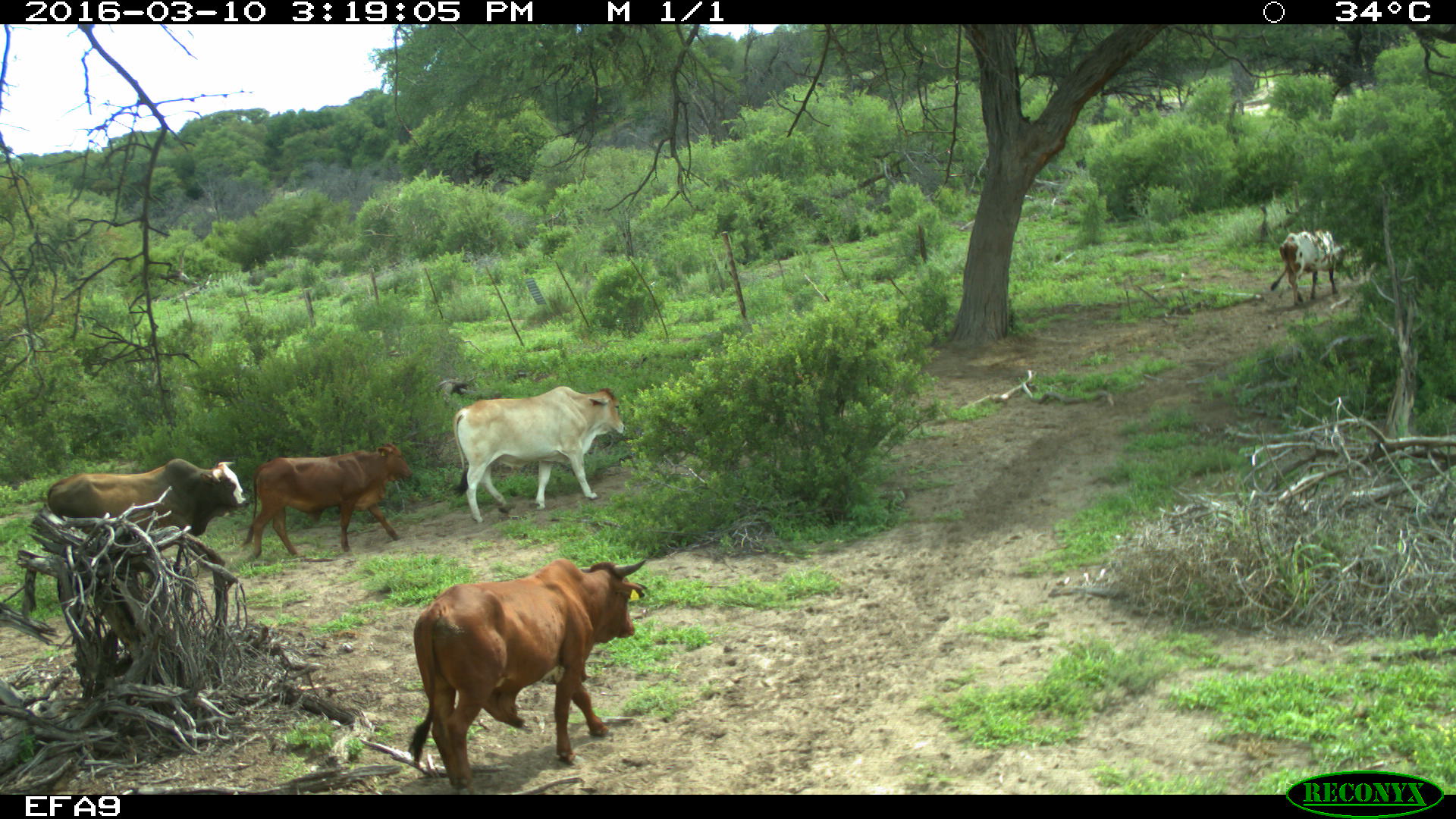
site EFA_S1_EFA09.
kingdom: Animalia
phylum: Chordata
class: Mammalia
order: Artiodactyla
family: Bovidae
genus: Bos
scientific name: Bos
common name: cattle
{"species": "cattle (Bos)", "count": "5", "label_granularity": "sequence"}